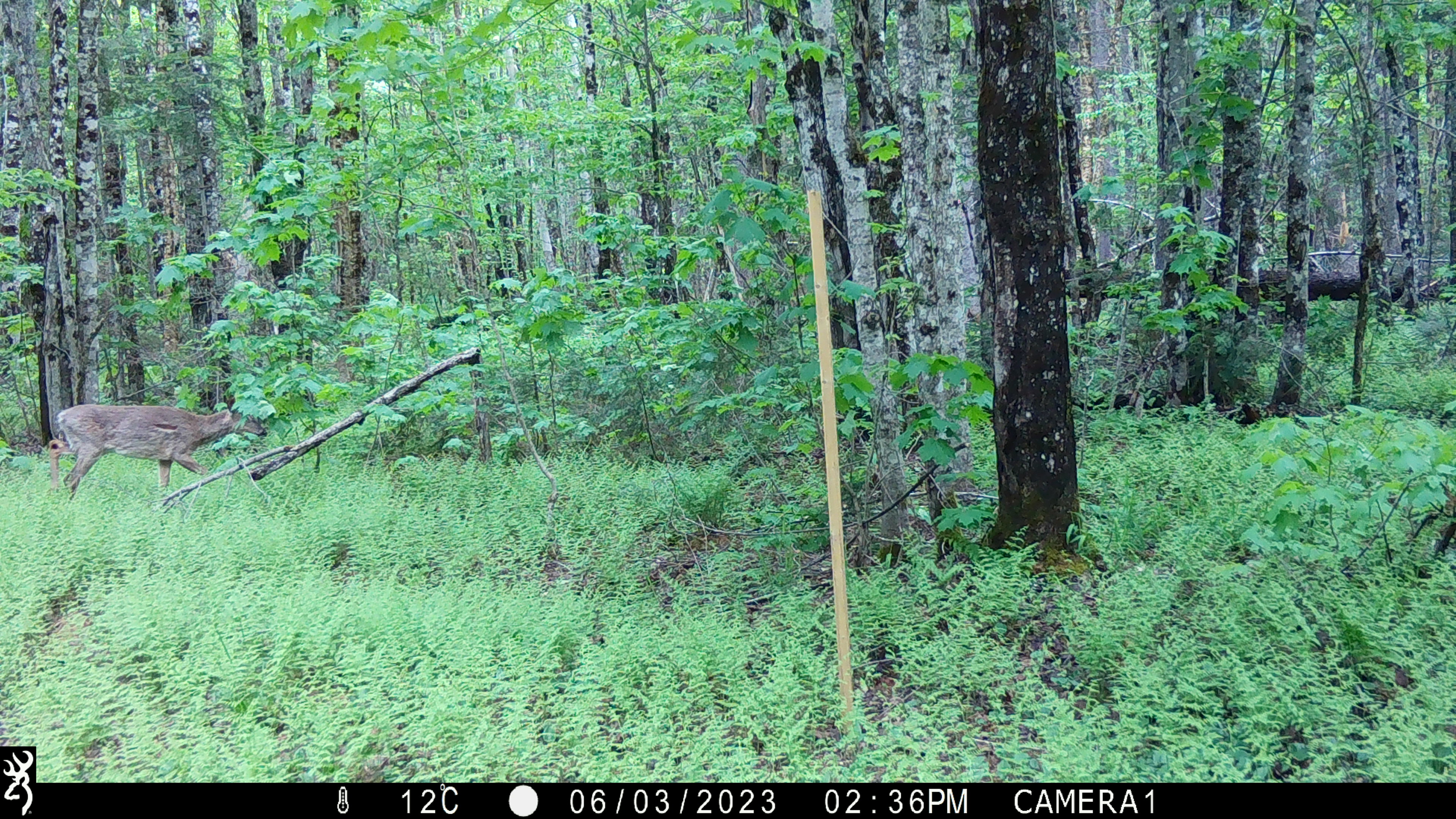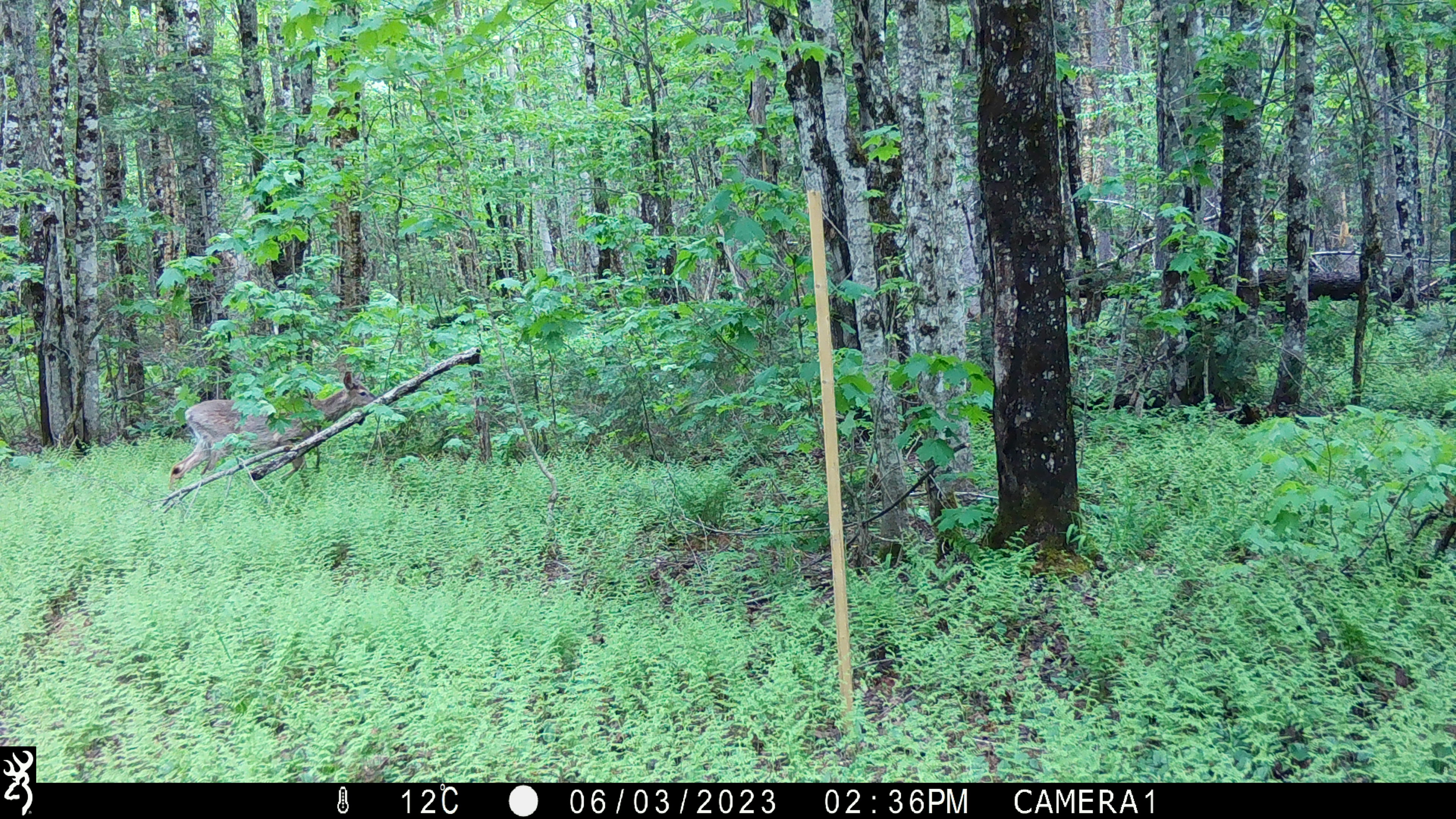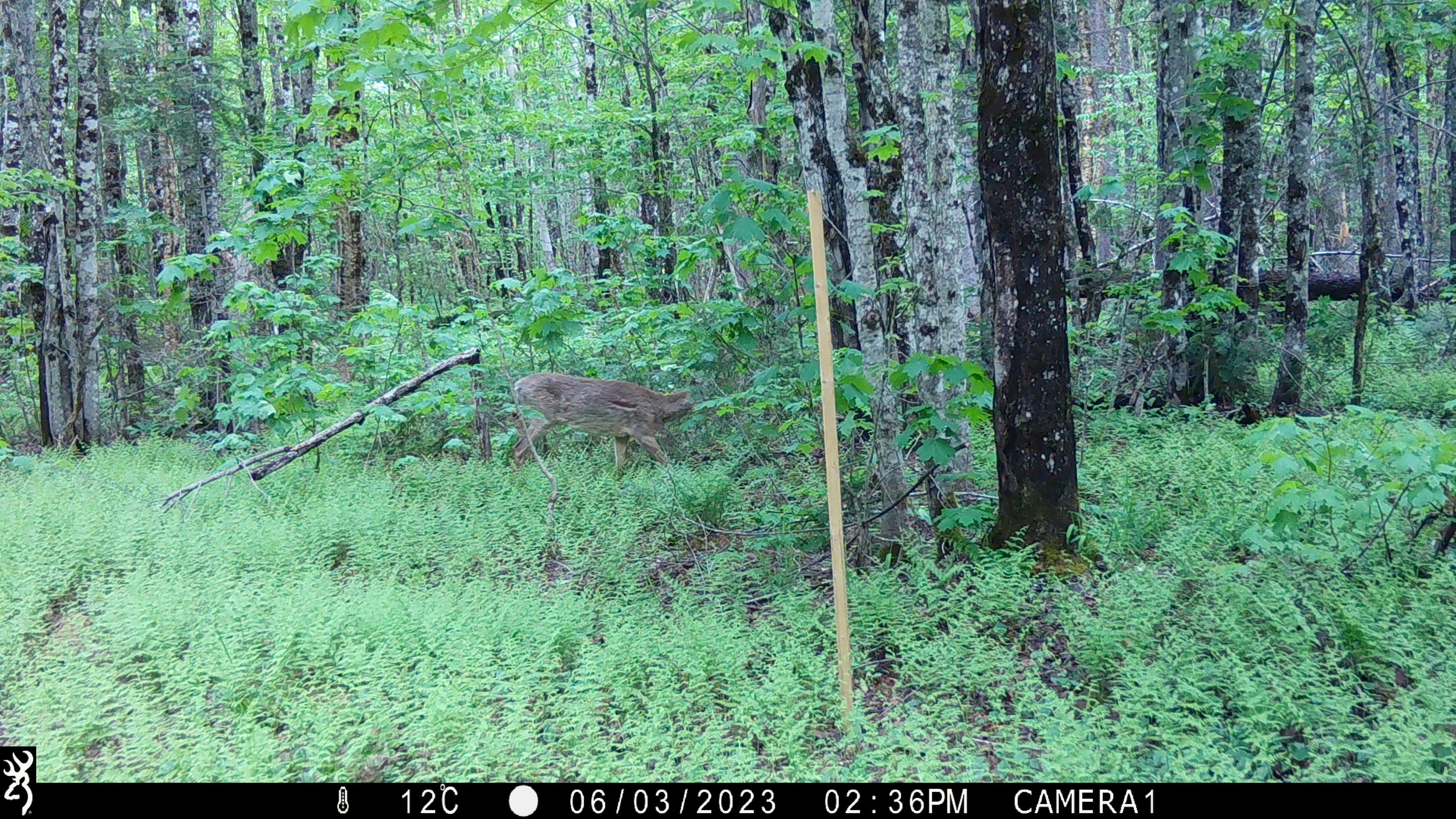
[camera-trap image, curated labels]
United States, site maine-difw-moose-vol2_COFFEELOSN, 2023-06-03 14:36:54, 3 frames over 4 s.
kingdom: Animalia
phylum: Chordata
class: Mammalia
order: Artiodactyla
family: Cervidae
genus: Odocoileus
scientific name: Odocoileus virginianus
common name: white-tailed deer